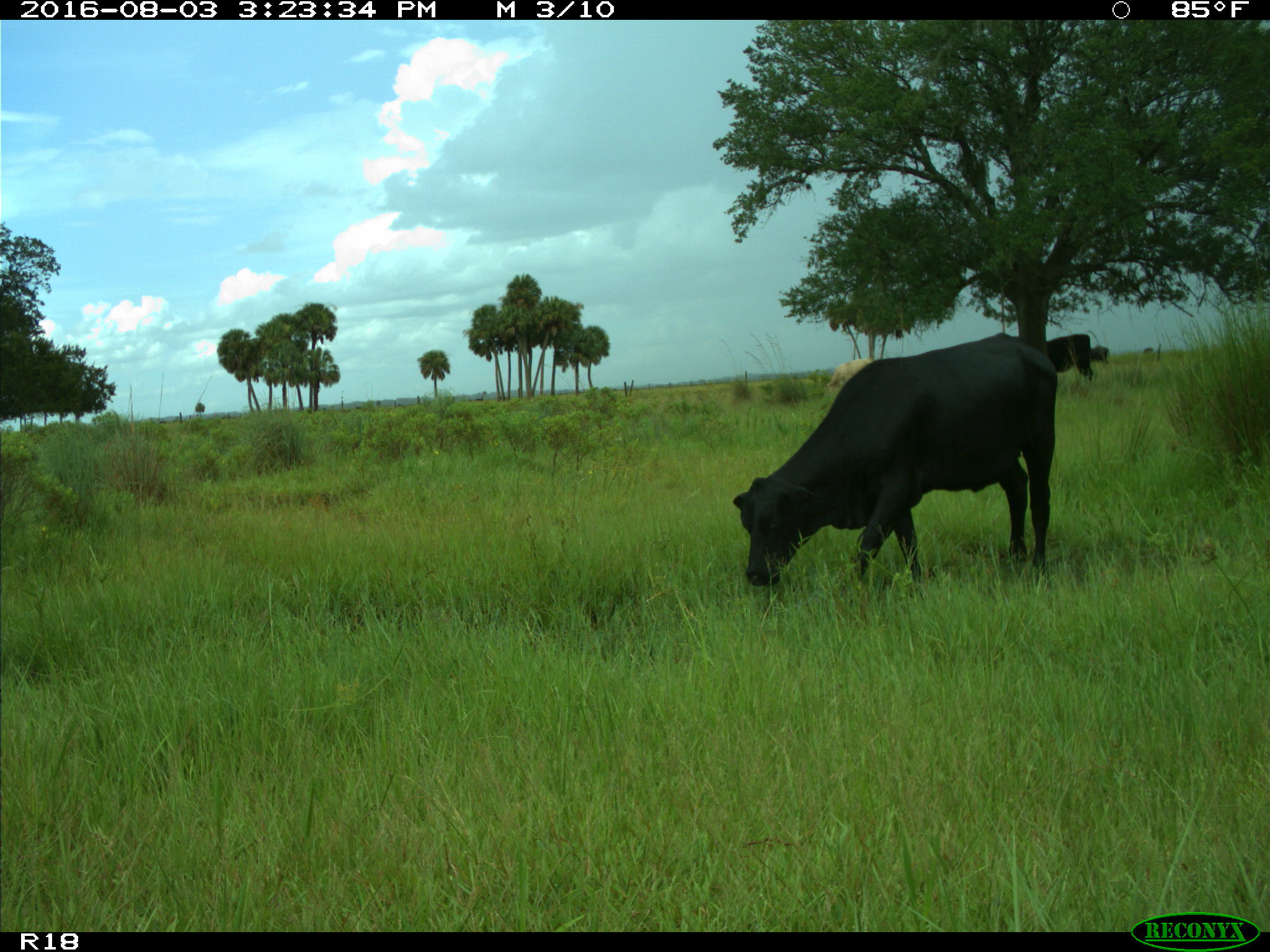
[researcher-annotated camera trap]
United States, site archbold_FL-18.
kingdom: Animalia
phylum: Chordata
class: Mammalia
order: Artiodactyla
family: Bovidae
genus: Bos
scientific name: Bos taurus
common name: domestic cow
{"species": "Bos taurus (domestic cow)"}